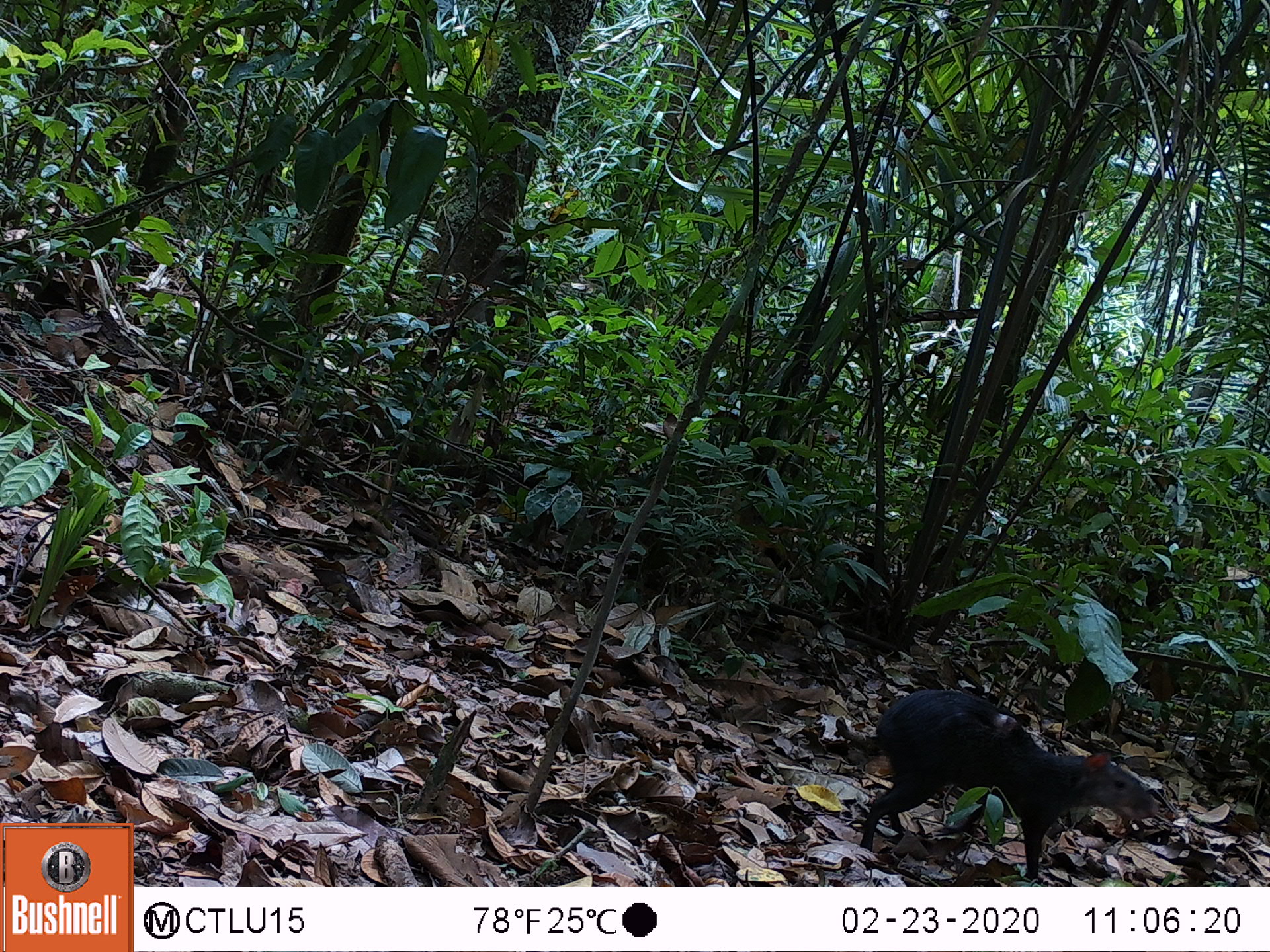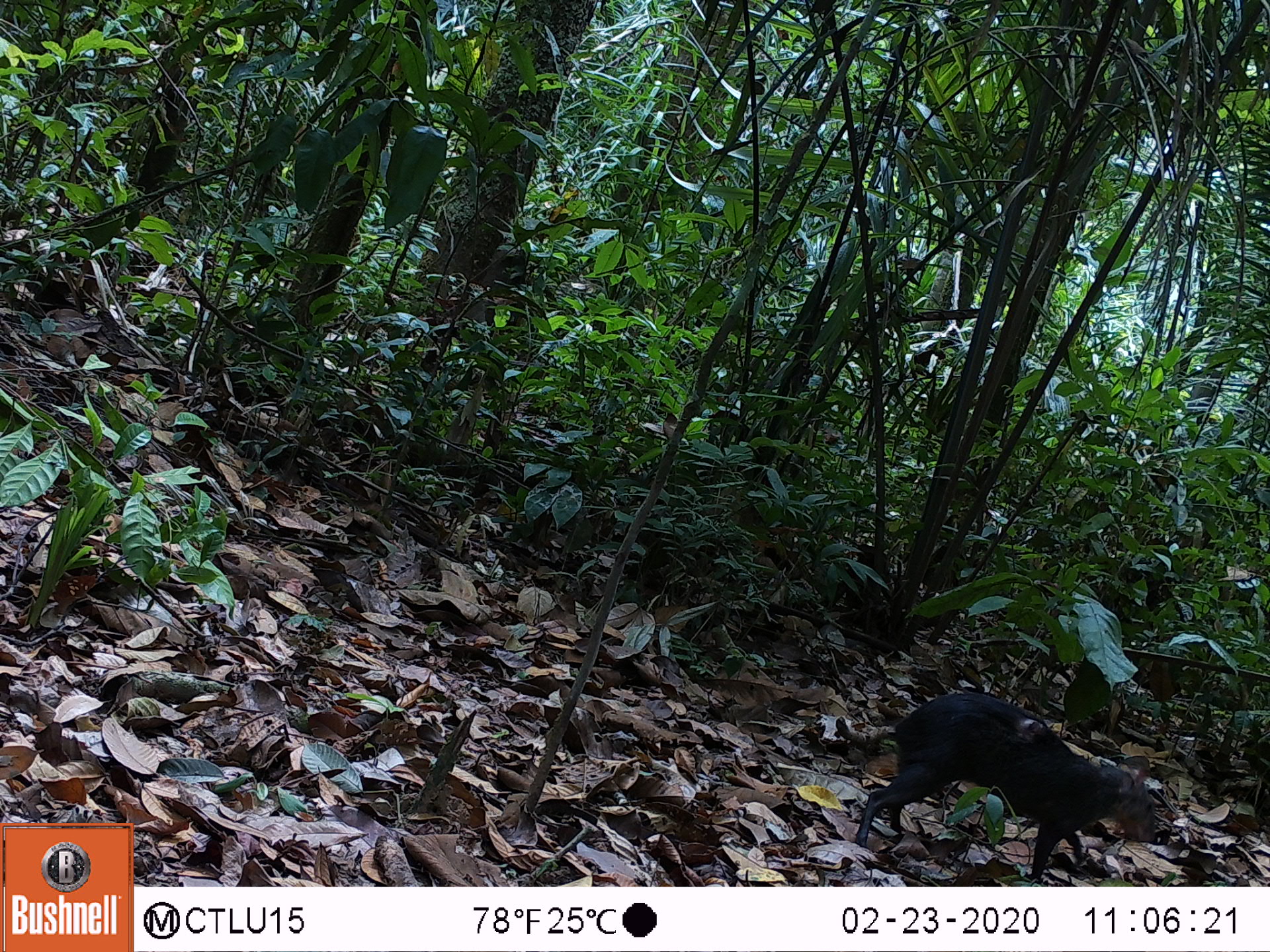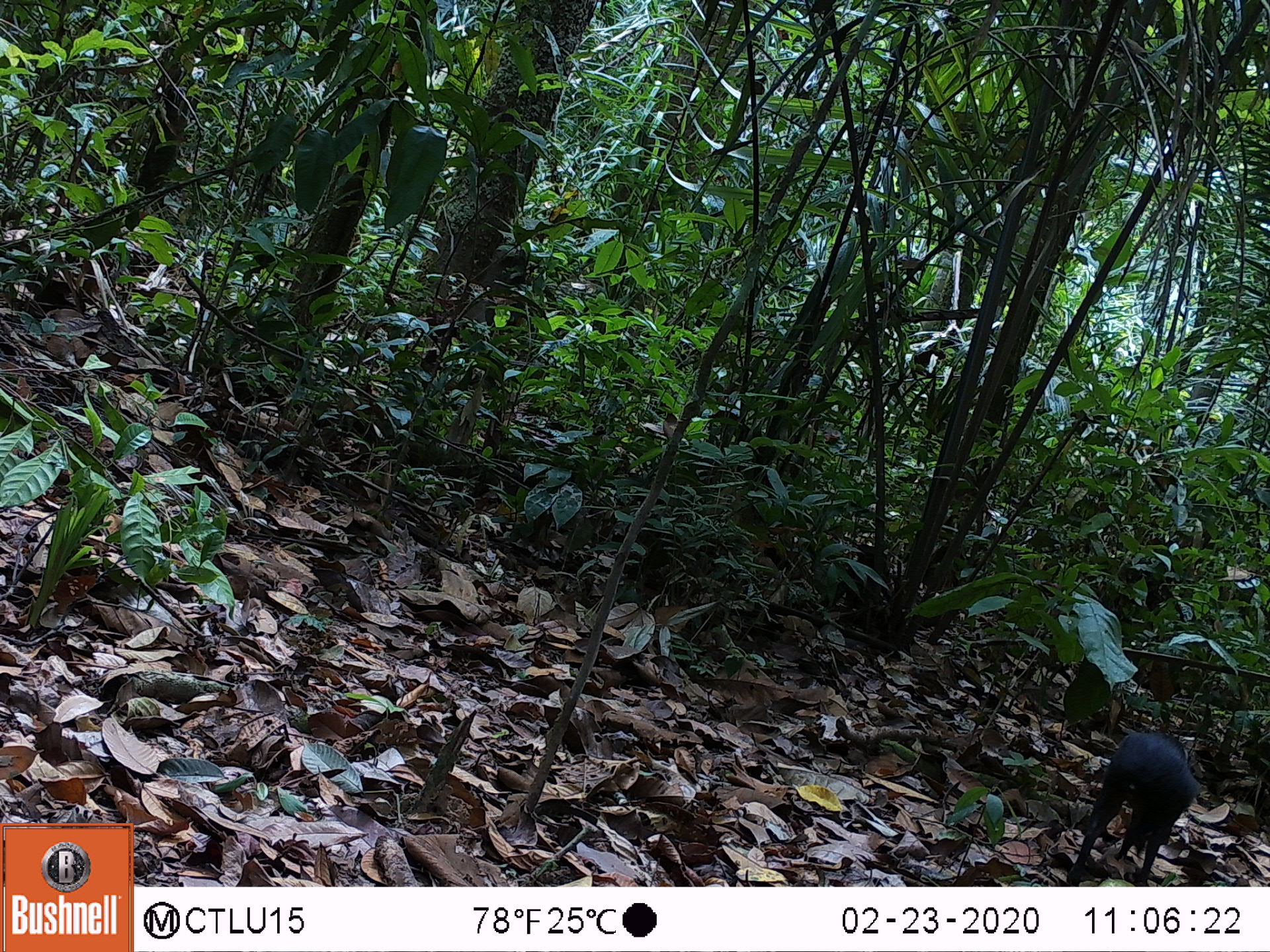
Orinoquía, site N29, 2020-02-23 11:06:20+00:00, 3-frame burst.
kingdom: Animalia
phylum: Chordata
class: Mammalia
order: Rodentia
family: Dasyproctidae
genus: Dasyprocta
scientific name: Dasyprocta fuliginosa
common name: black agouti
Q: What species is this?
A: Black agouti (Dasyprocta fuliginosa).